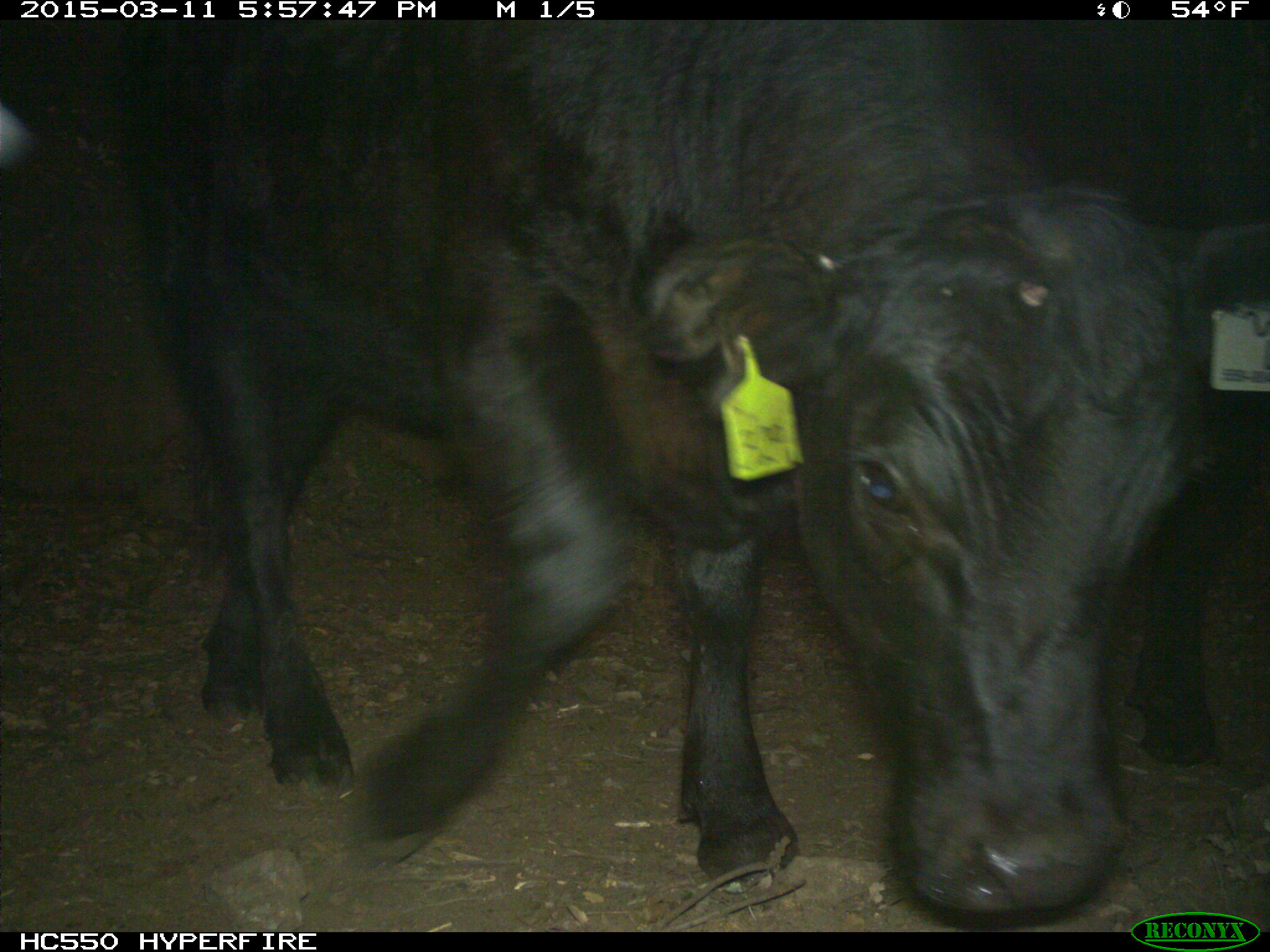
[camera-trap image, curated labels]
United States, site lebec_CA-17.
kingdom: Animalia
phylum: Chordata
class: Mammalia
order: Artiodactyla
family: Bovidae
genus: Bos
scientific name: Bos taurus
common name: domestic cow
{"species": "Bos taurus (domestic cow)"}